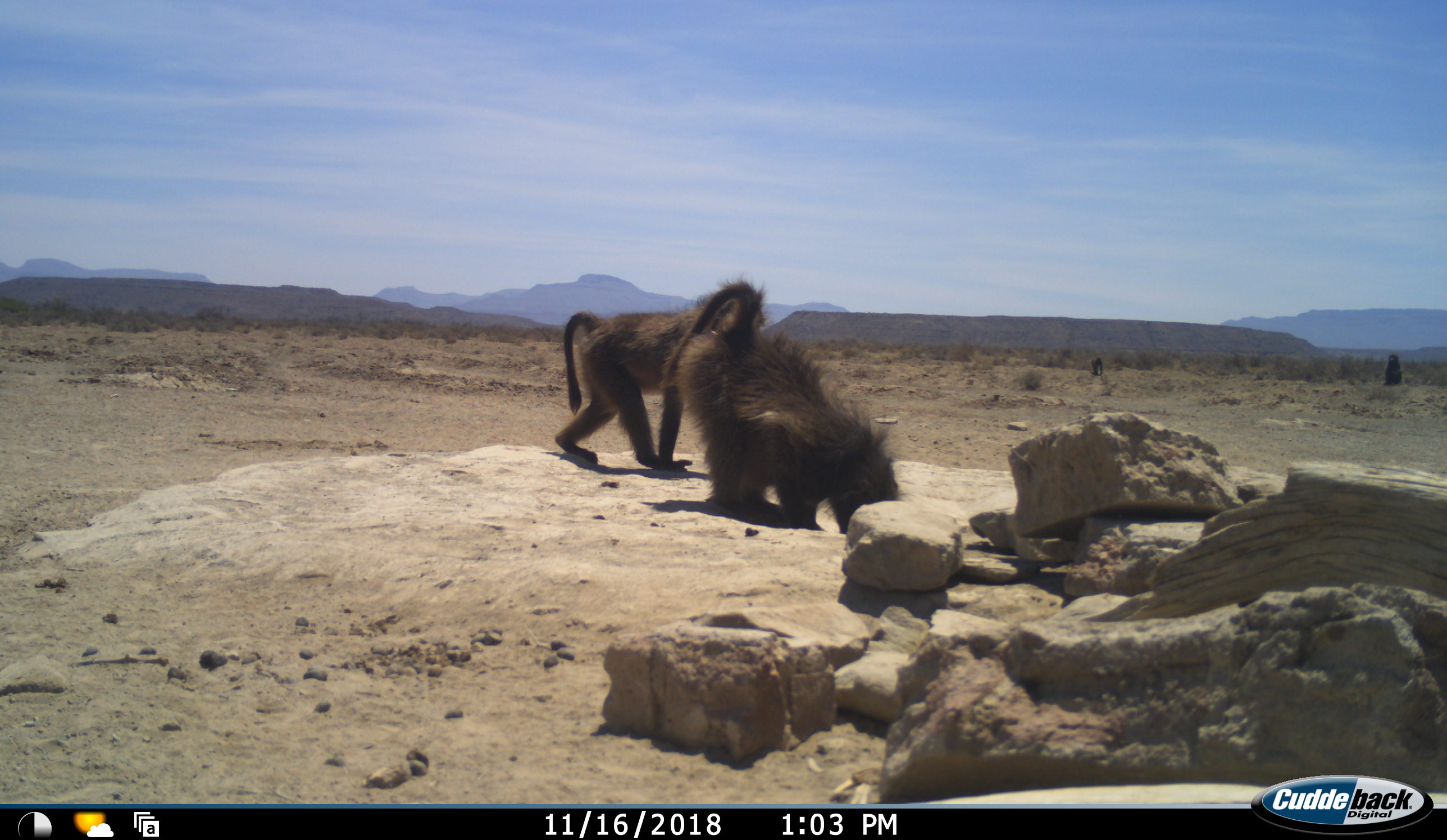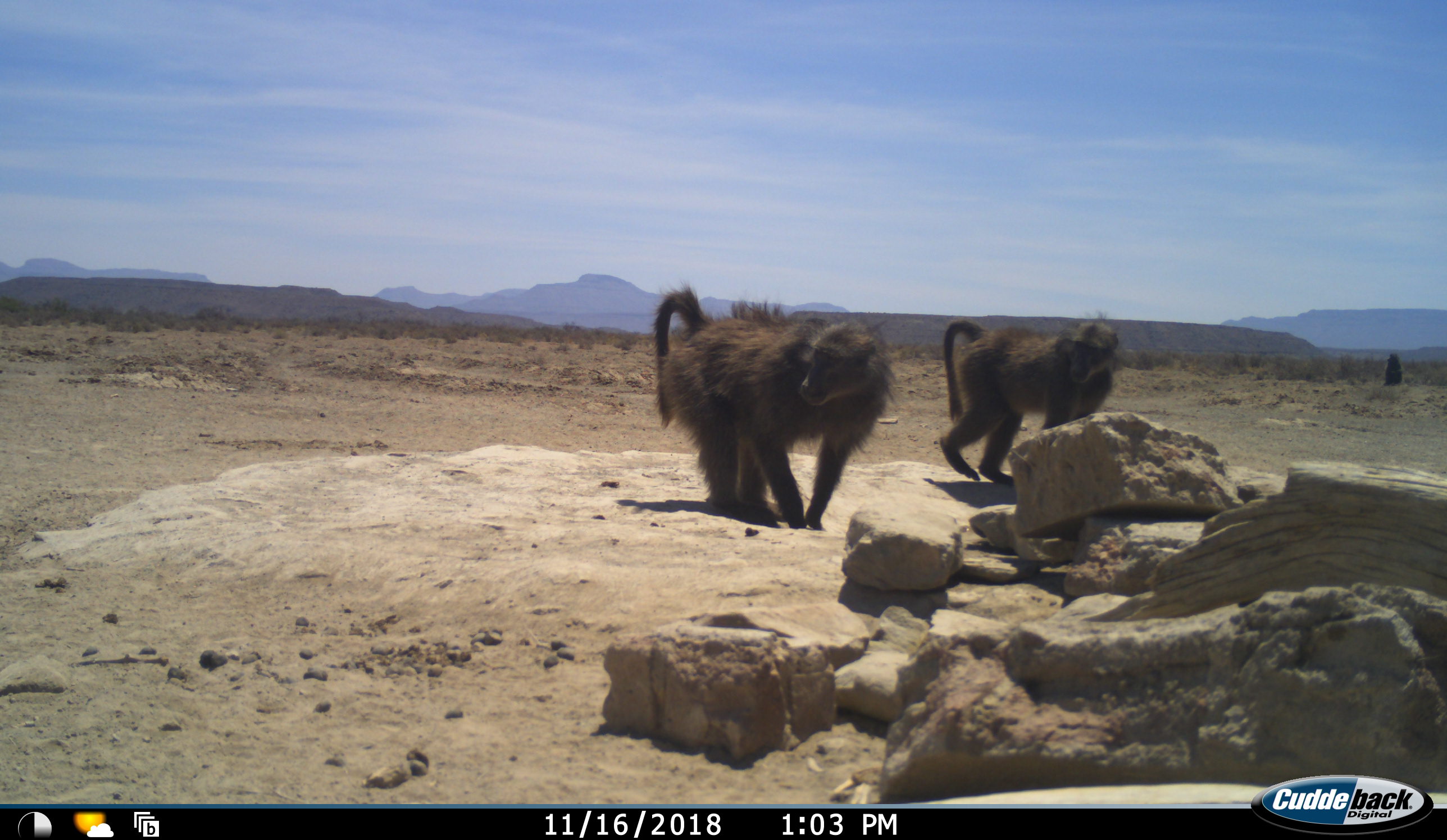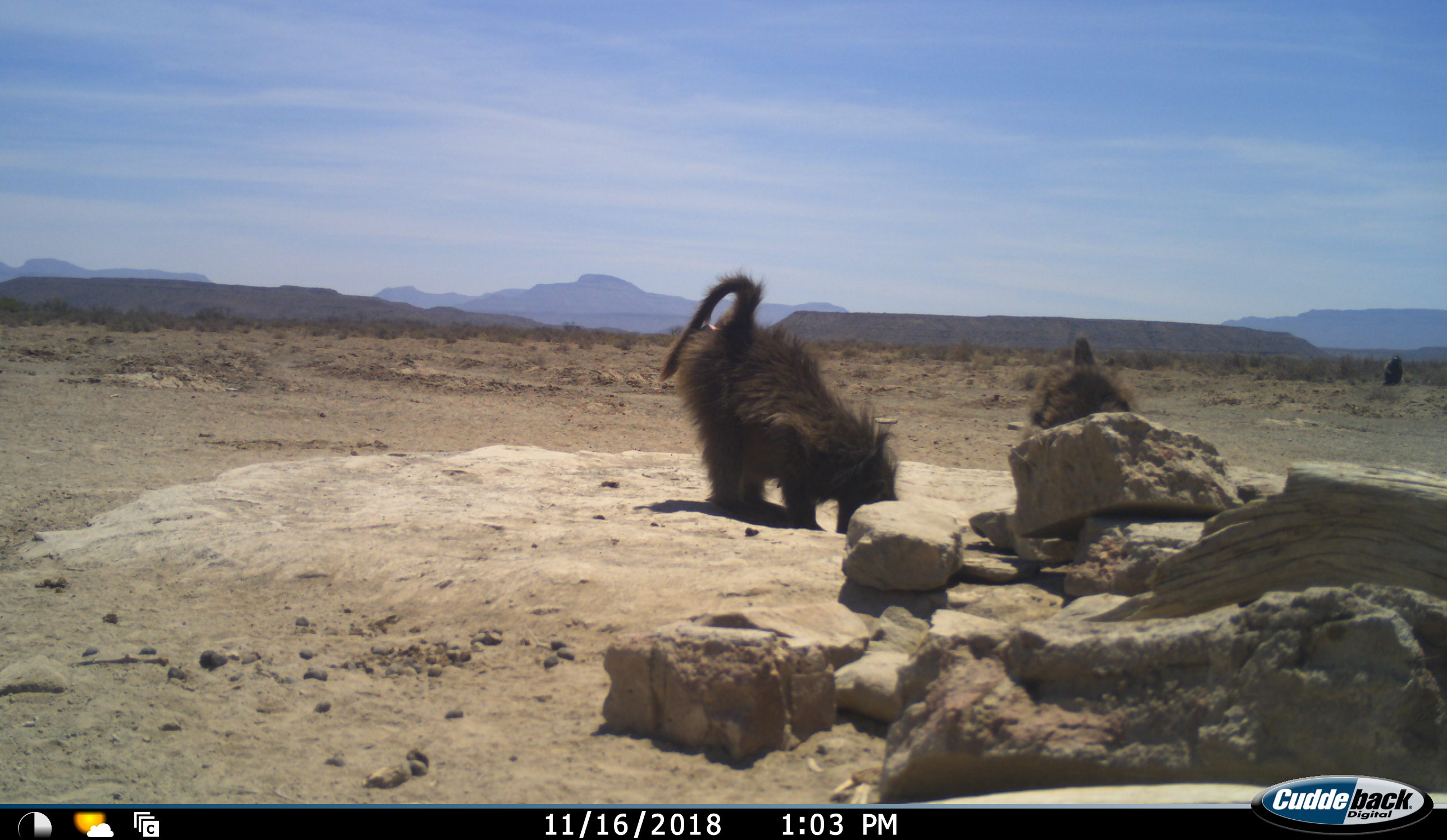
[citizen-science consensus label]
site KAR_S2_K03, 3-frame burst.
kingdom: Animalia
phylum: Chordata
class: Mammalia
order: Primates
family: Cercopithecidae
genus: Papio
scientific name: Papio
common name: baboon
Baboon (Papio), count 3. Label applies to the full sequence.